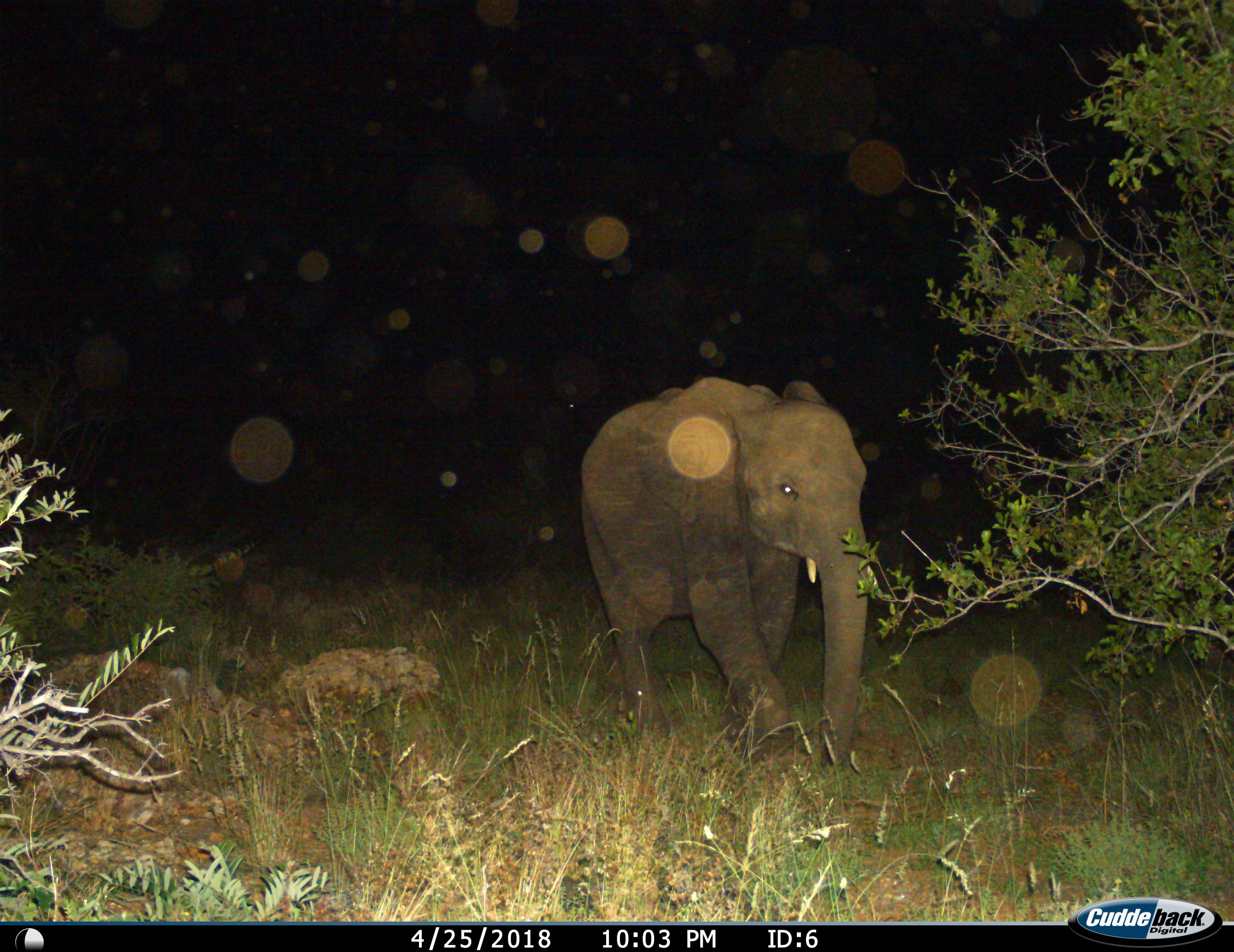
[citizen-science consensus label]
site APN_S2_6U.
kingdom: Animalia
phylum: Chordata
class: Mammalia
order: Proboscidea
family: Elephantidae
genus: Loxodonta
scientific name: Loxodonta africana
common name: african bush elephant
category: elephant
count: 1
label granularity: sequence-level